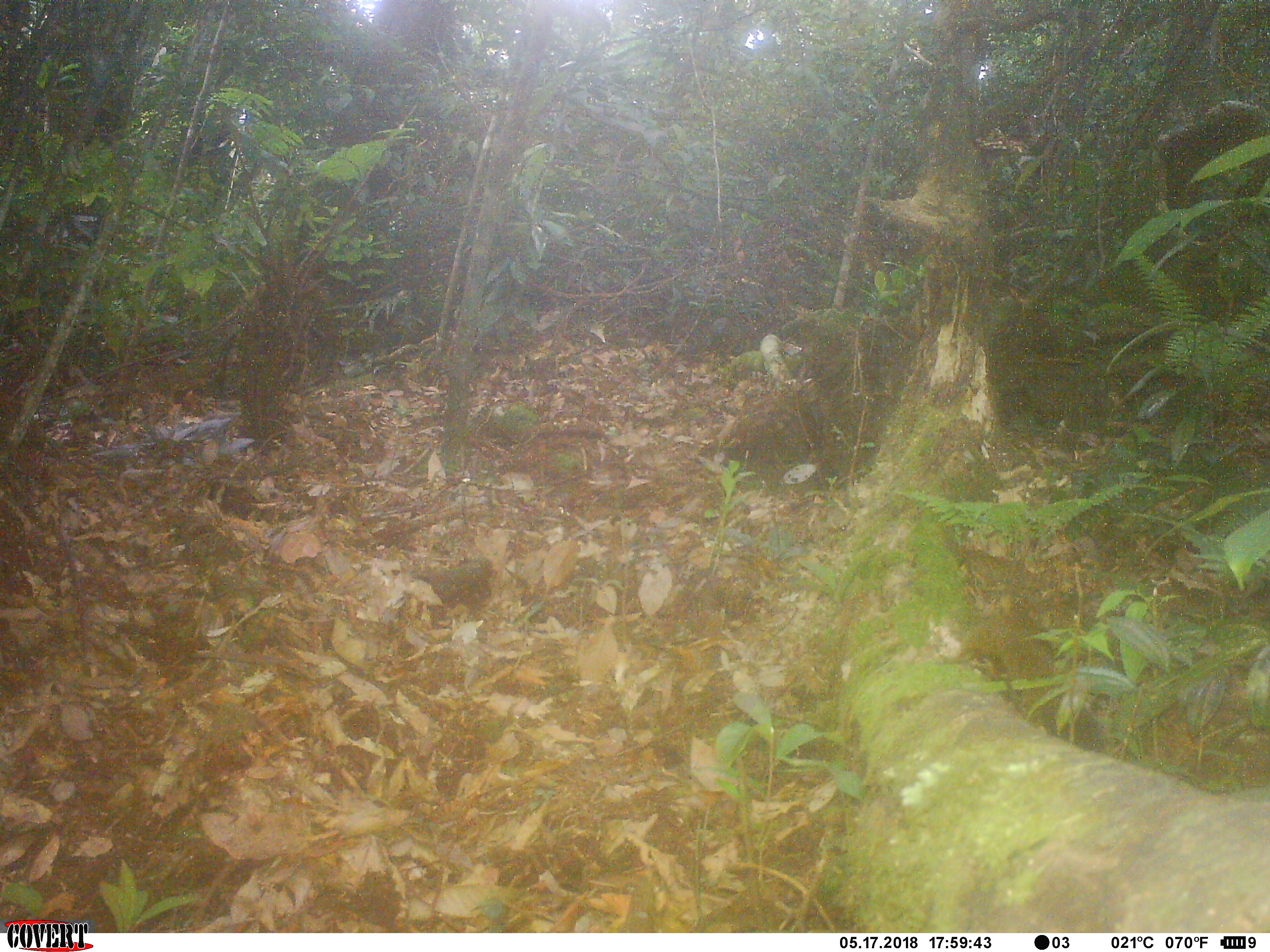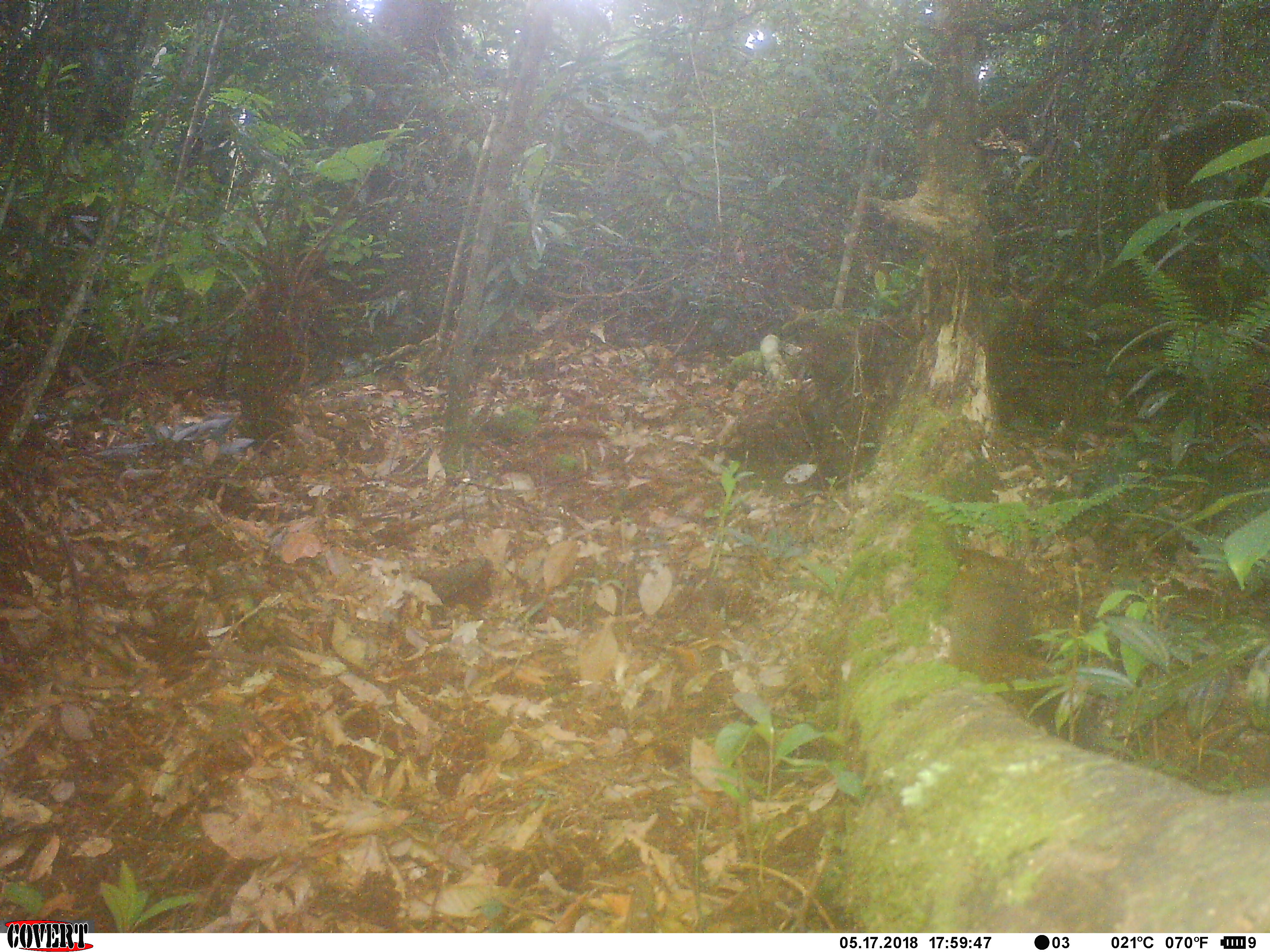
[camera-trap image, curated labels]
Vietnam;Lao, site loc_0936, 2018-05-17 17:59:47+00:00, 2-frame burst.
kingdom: Animalia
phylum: Chordata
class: Mammalia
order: Rodentia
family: Sciuridae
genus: Sciurus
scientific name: Sciurus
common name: squirrel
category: unidentified squirrel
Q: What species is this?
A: Unidentified squirrel (squirrel) (Sciurus).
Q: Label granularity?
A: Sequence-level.